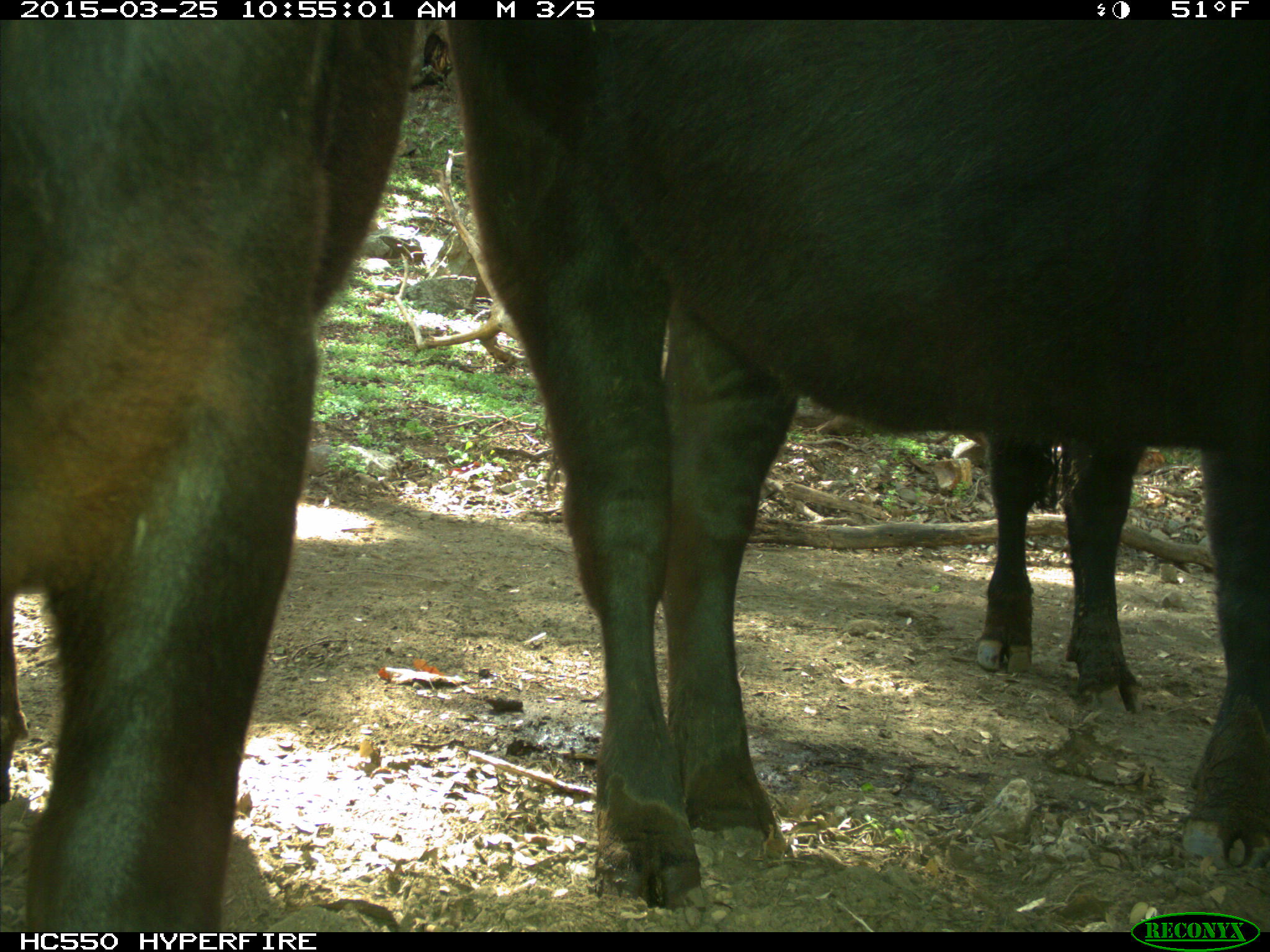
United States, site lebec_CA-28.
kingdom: Animalia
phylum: Chordata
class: Mammalia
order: Artiodactyla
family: Bovidae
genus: Bos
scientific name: Bos taurus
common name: domestic cow